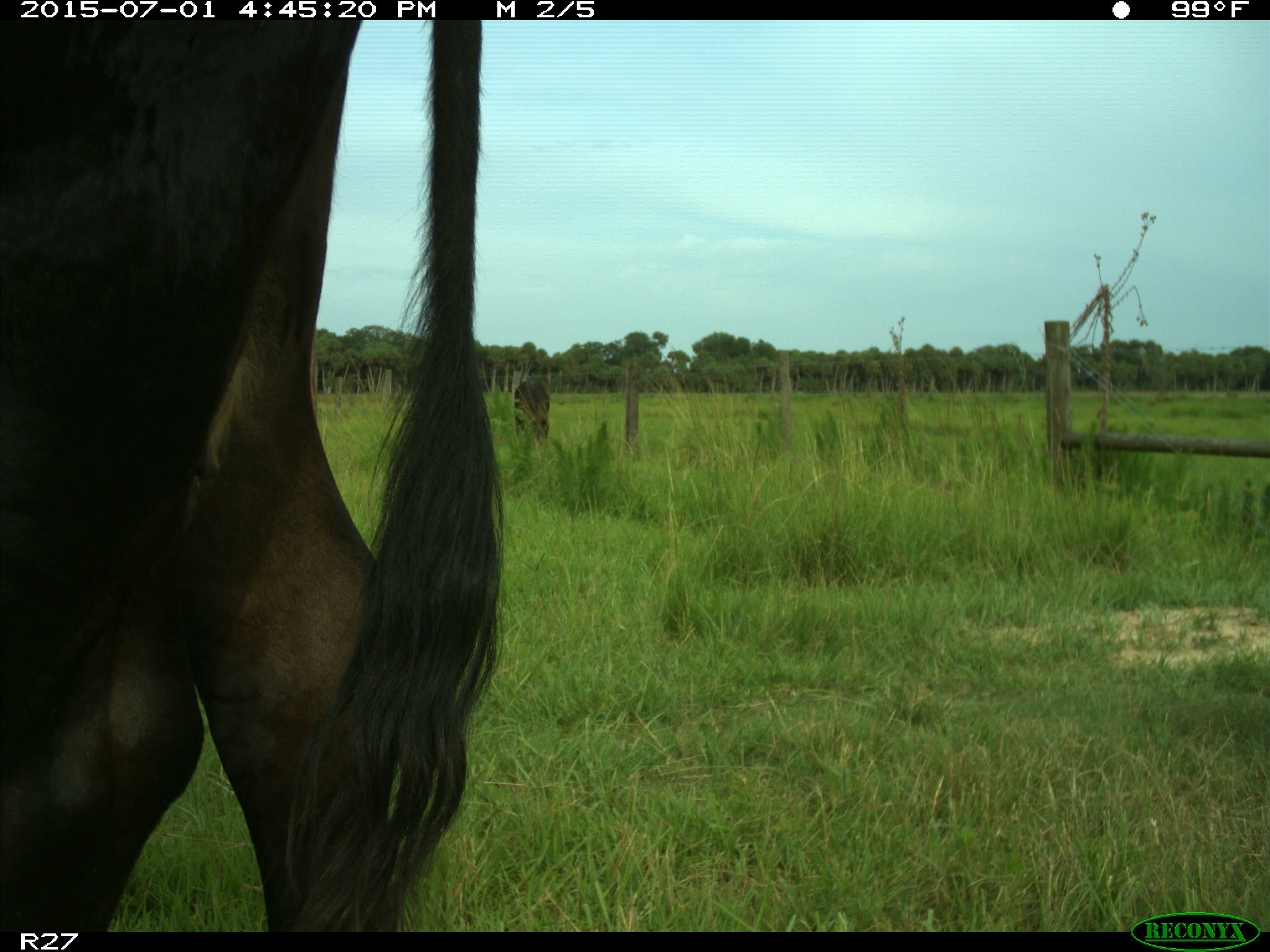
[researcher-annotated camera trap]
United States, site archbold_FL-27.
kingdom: Animalia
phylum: Chordata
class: Mammalia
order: Artiodactyla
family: Bovidae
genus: Bos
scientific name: Bos taurus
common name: domestic cow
Bos taurus (domestic cow).